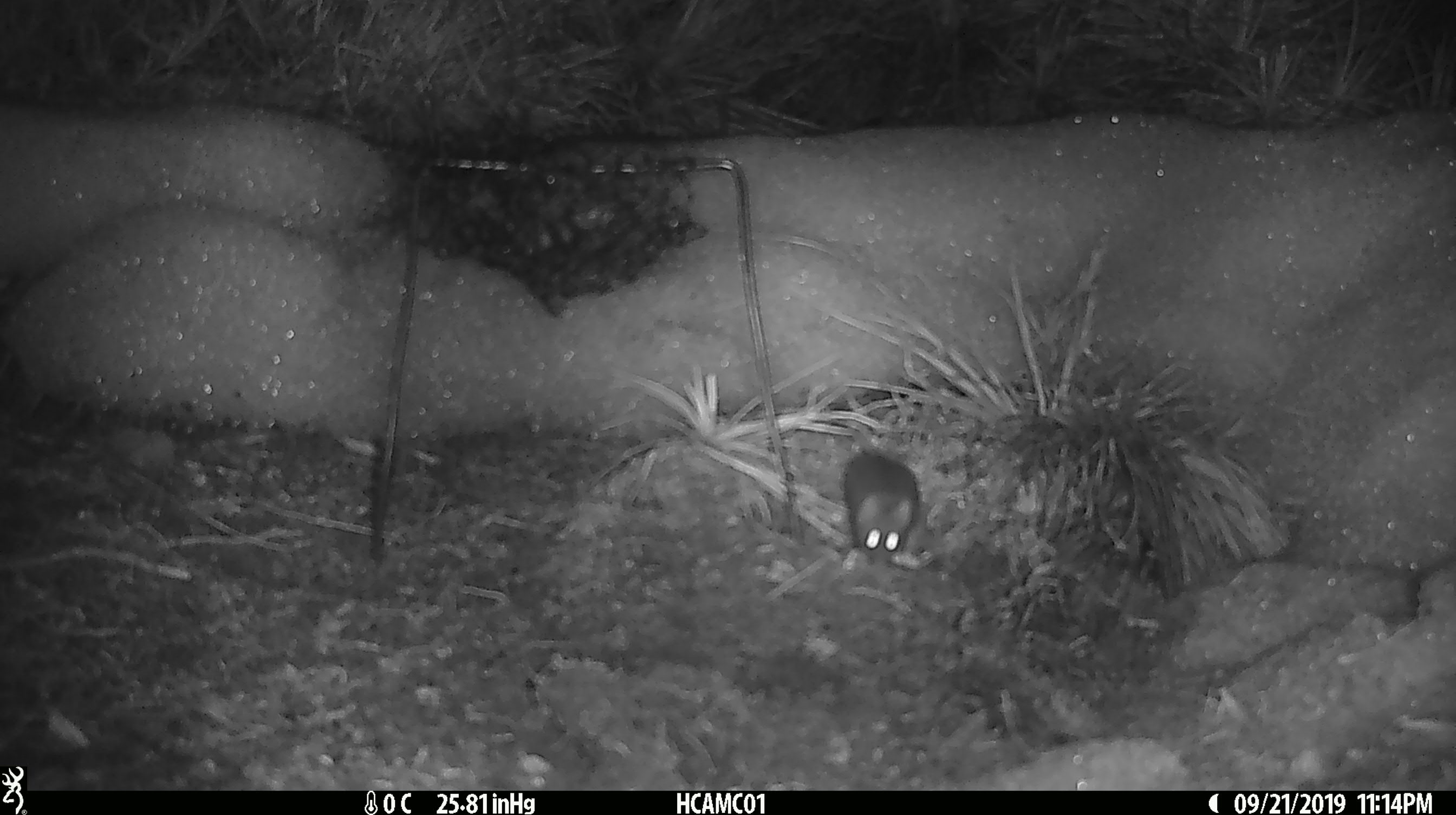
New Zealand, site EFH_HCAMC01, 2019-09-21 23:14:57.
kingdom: Animalia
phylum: Chordata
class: Mammalia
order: Rodentia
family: Muridae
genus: Mus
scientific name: Mus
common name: mouse